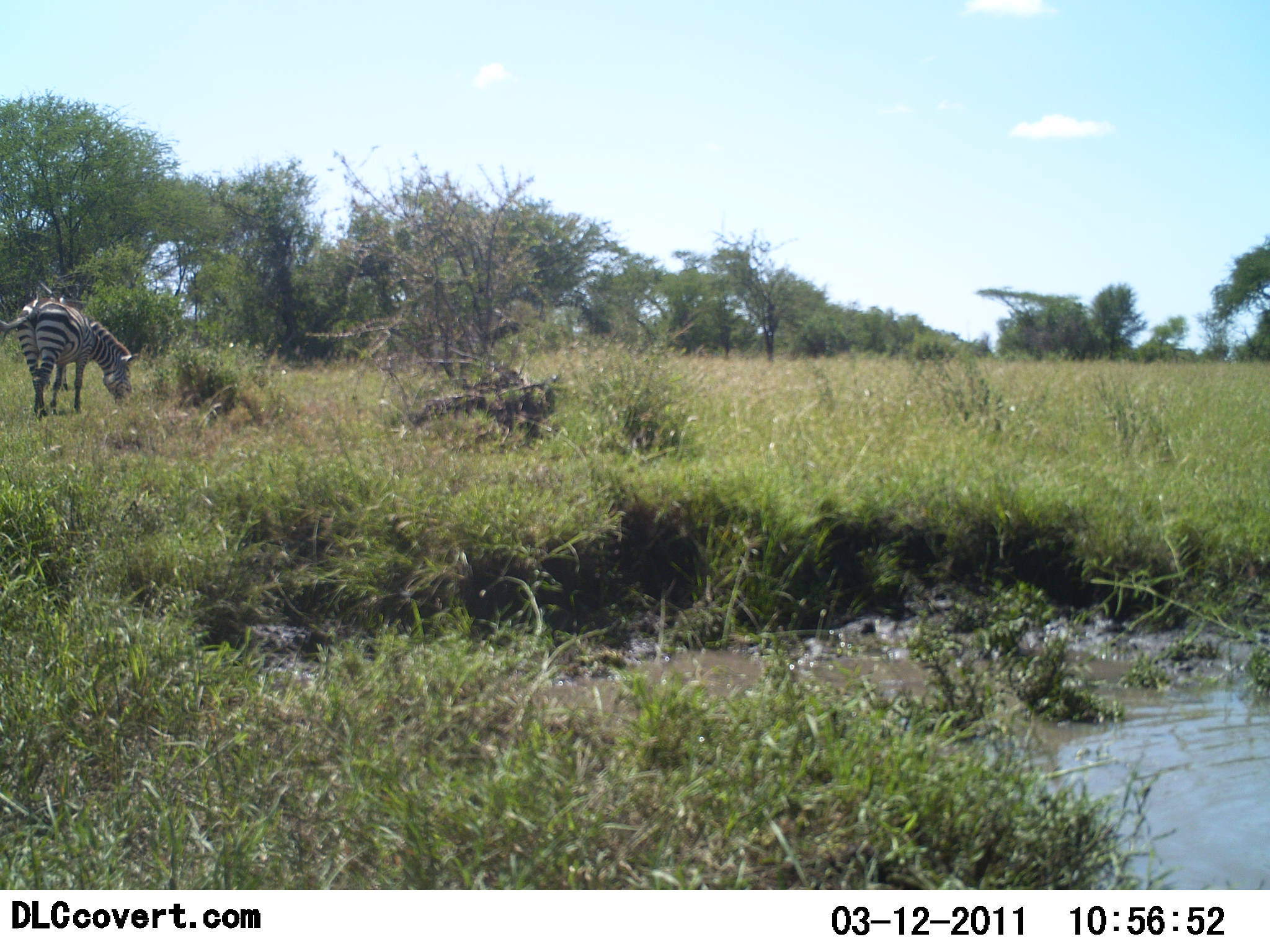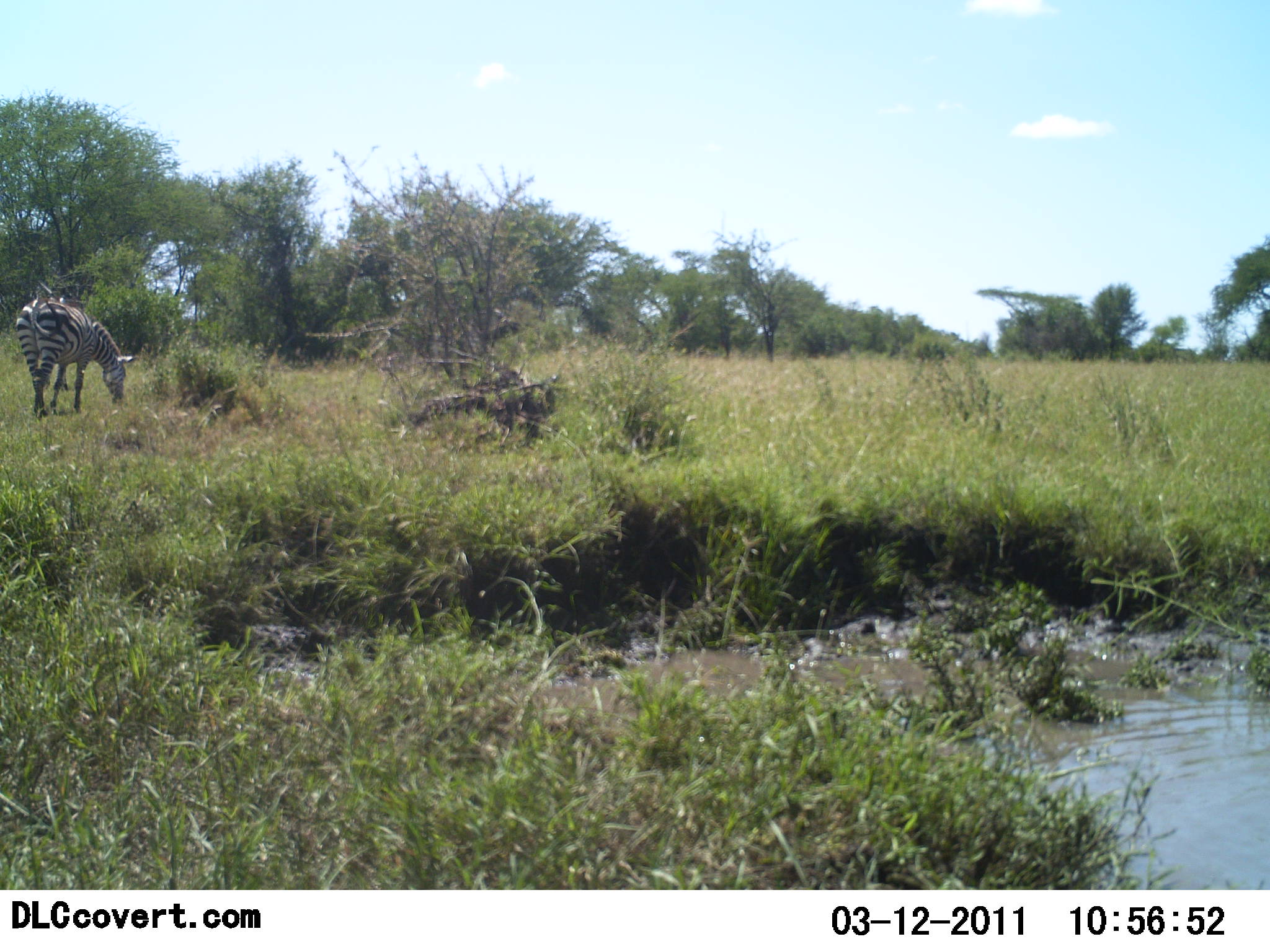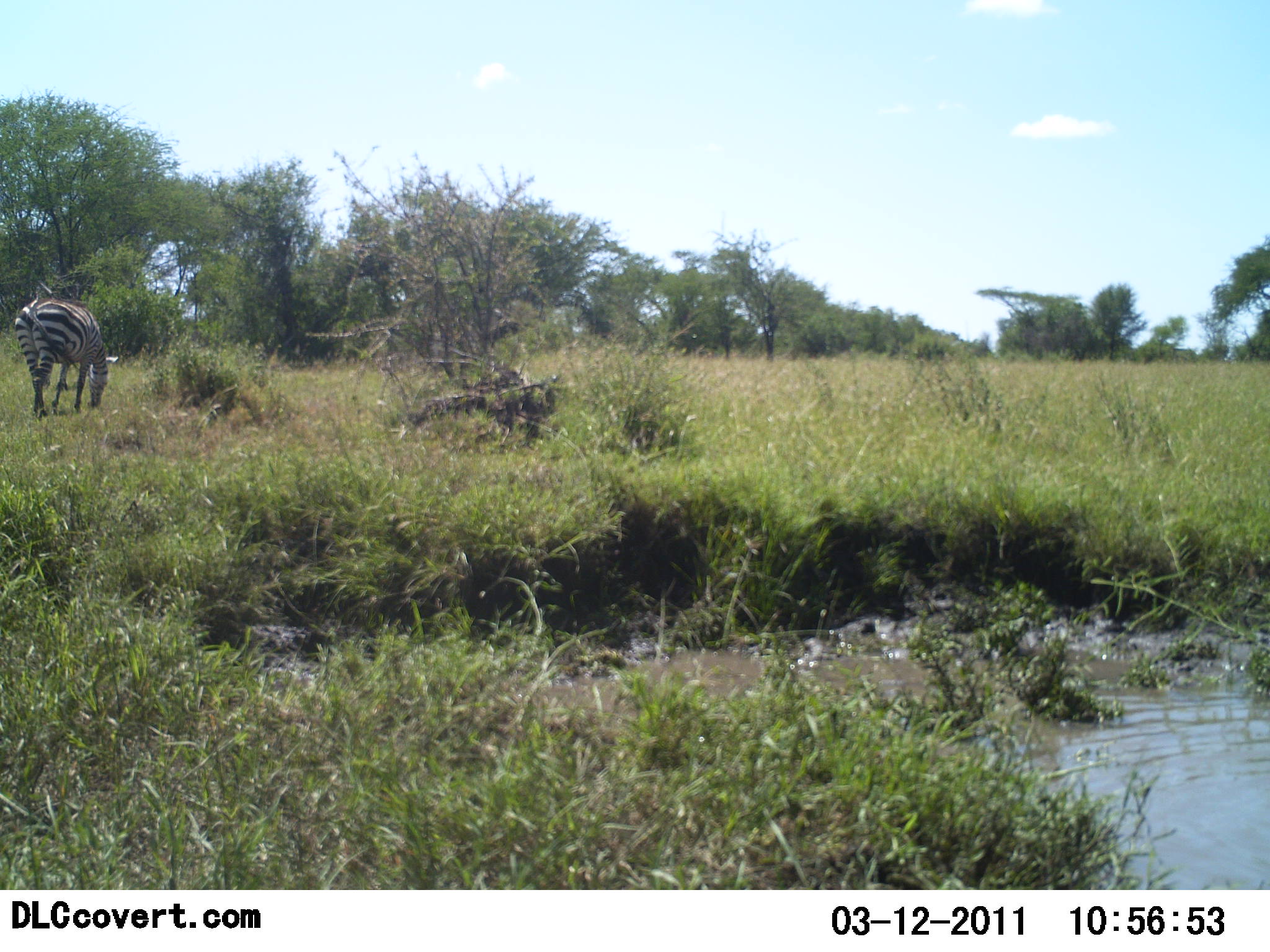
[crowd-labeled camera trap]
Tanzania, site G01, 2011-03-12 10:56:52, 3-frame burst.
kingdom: Animalia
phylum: Chordata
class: Mammalia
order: Perissodactyla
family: Equidae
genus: Equus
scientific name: Equus quagga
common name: plains zebra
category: zebra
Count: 1.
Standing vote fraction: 9%.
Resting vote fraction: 0%.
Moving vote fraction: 0%.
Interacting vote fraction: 0%.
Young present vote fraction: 0%.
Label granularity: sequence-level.